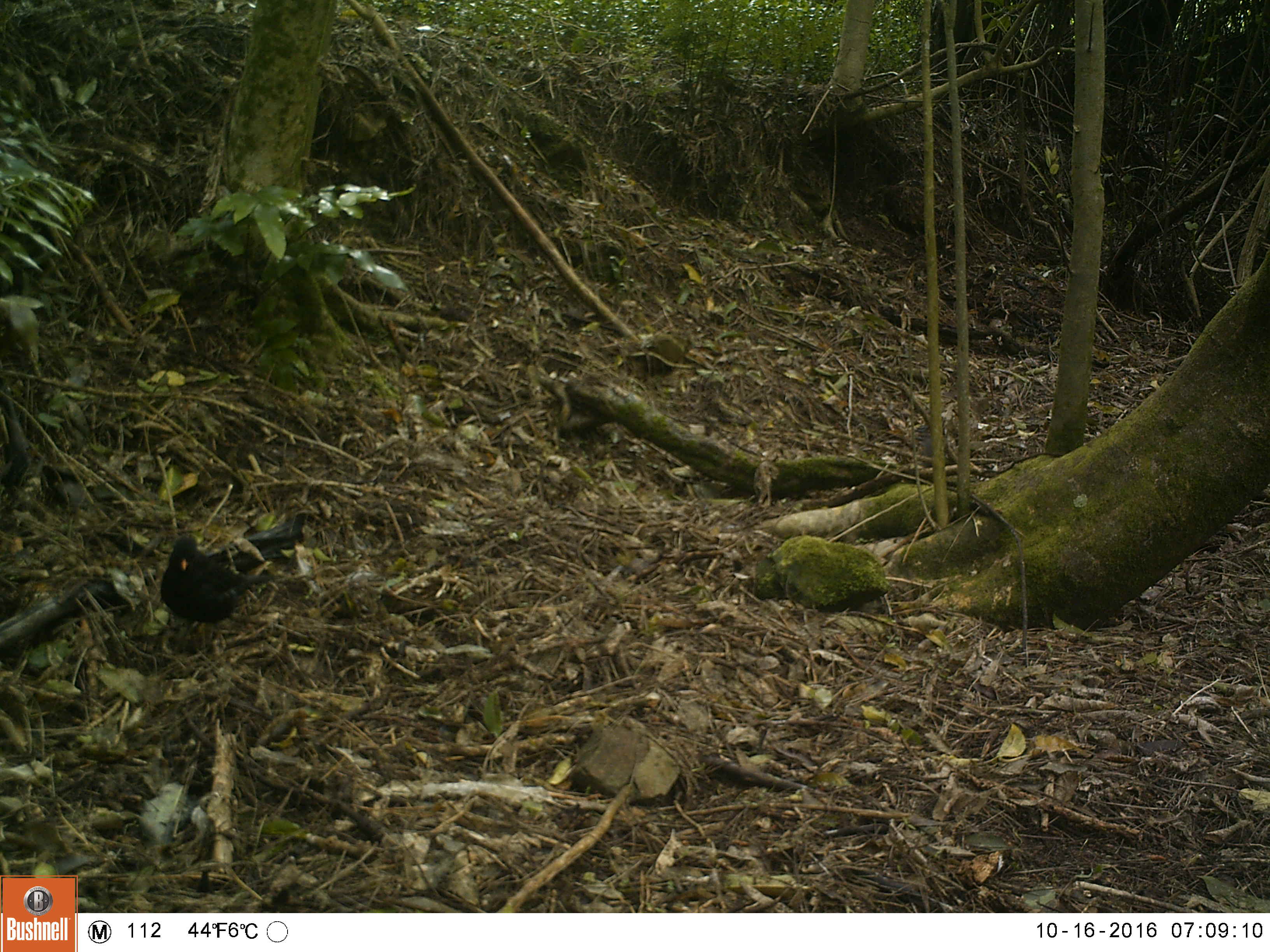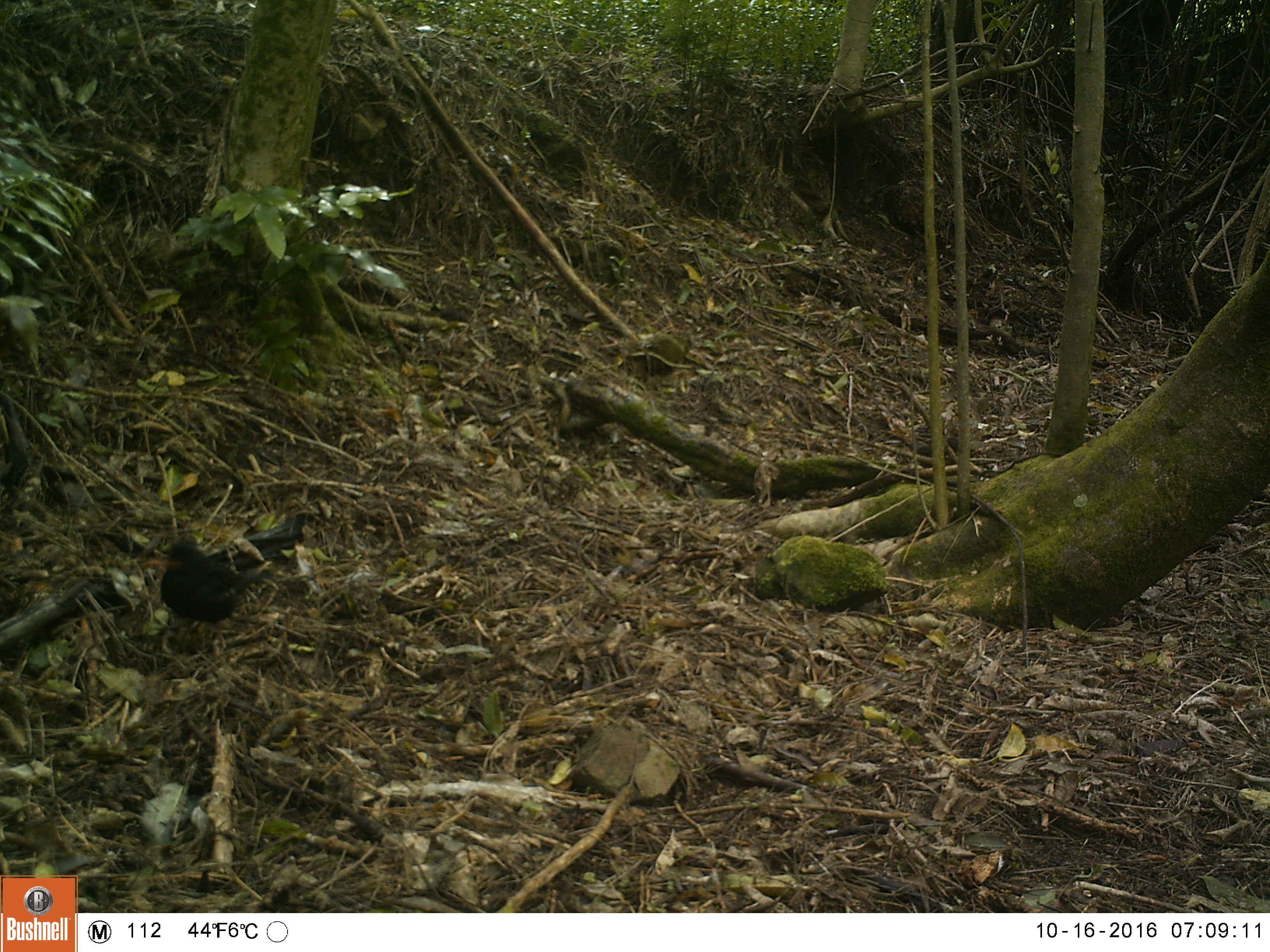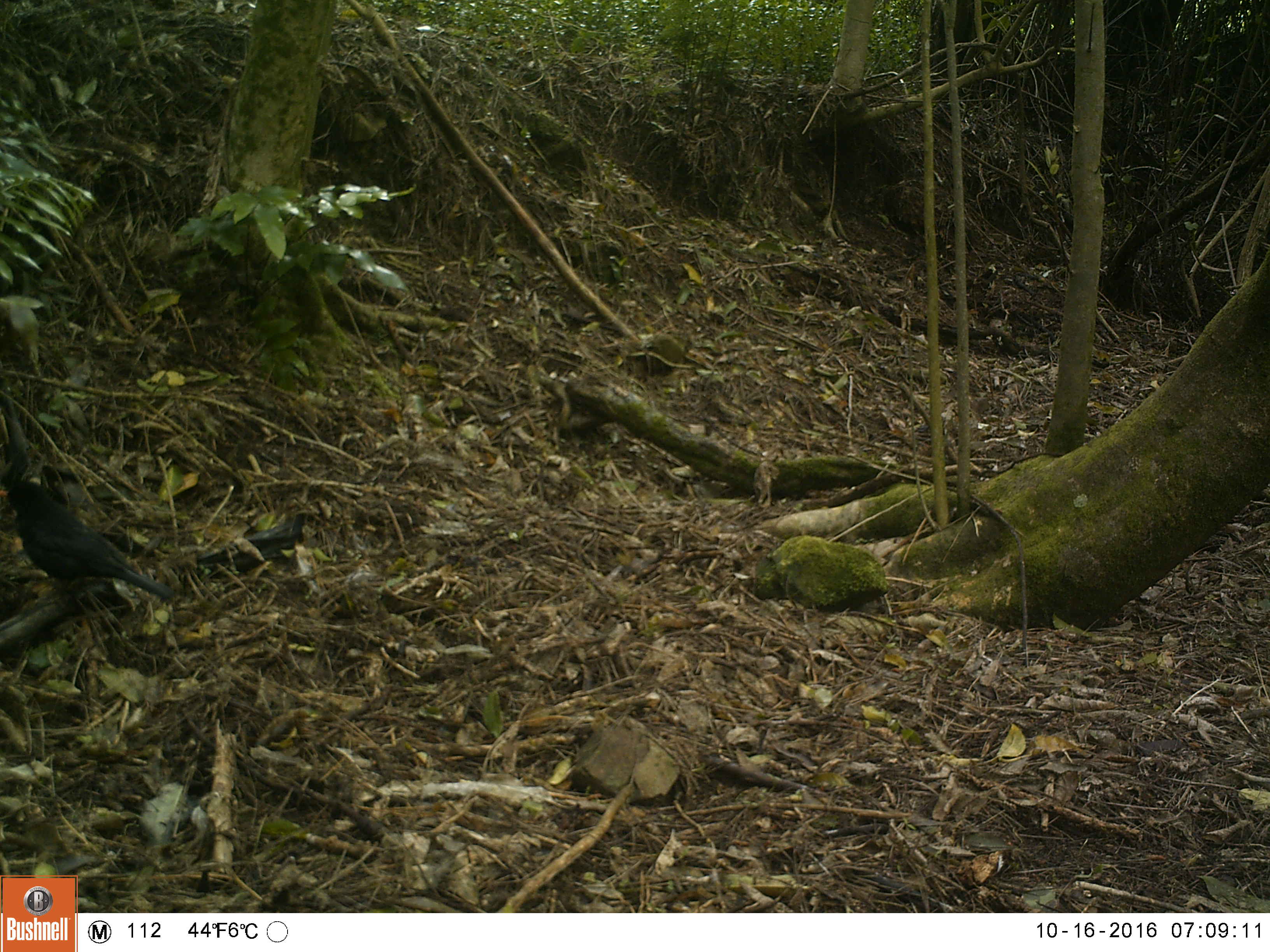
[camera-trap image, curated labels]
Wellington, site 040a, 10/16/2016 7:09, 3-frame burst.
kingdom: Animalia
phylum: Chordata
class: Aves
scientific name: Aves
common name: bird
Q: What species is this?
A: Bird (Aves).